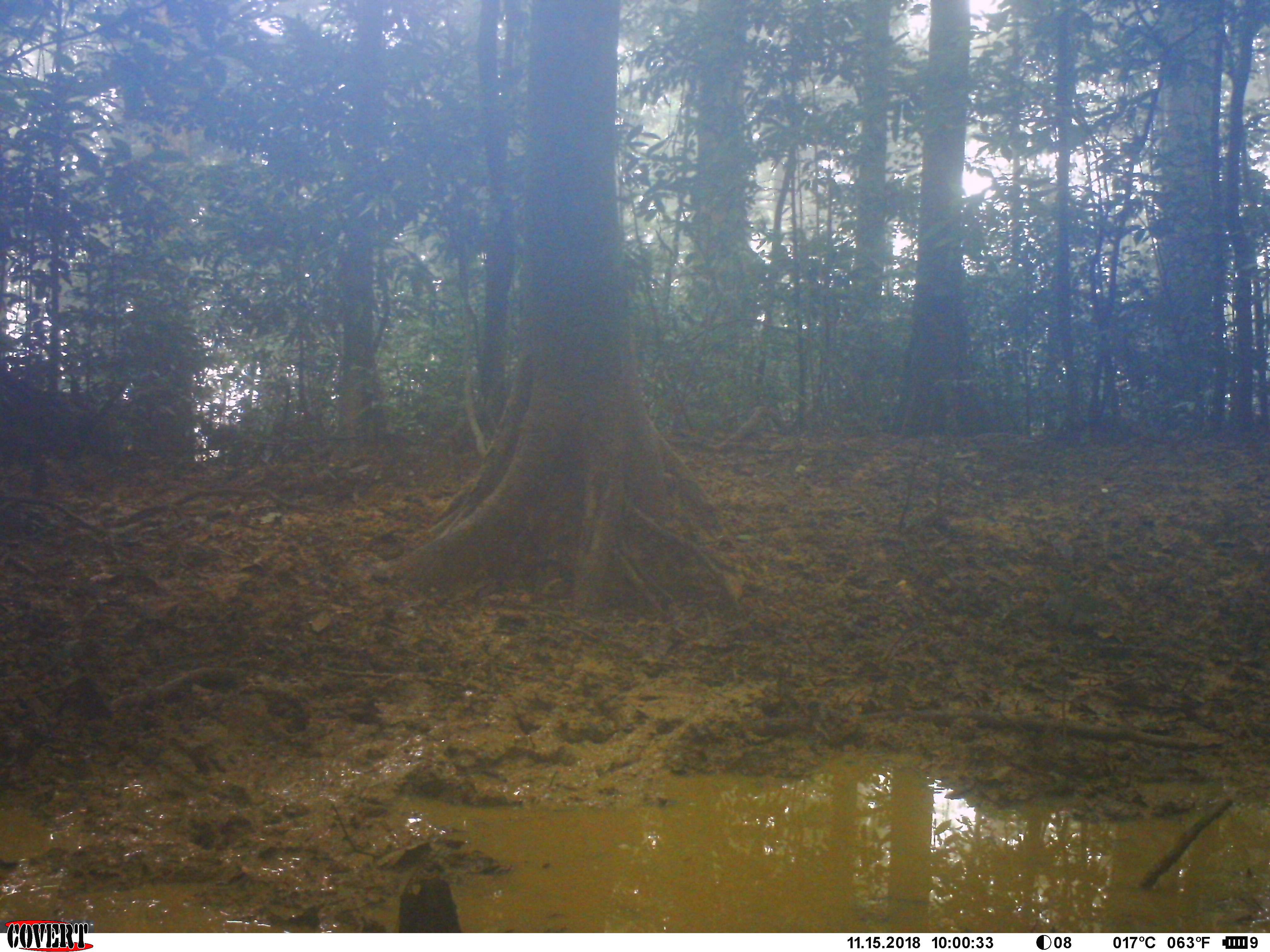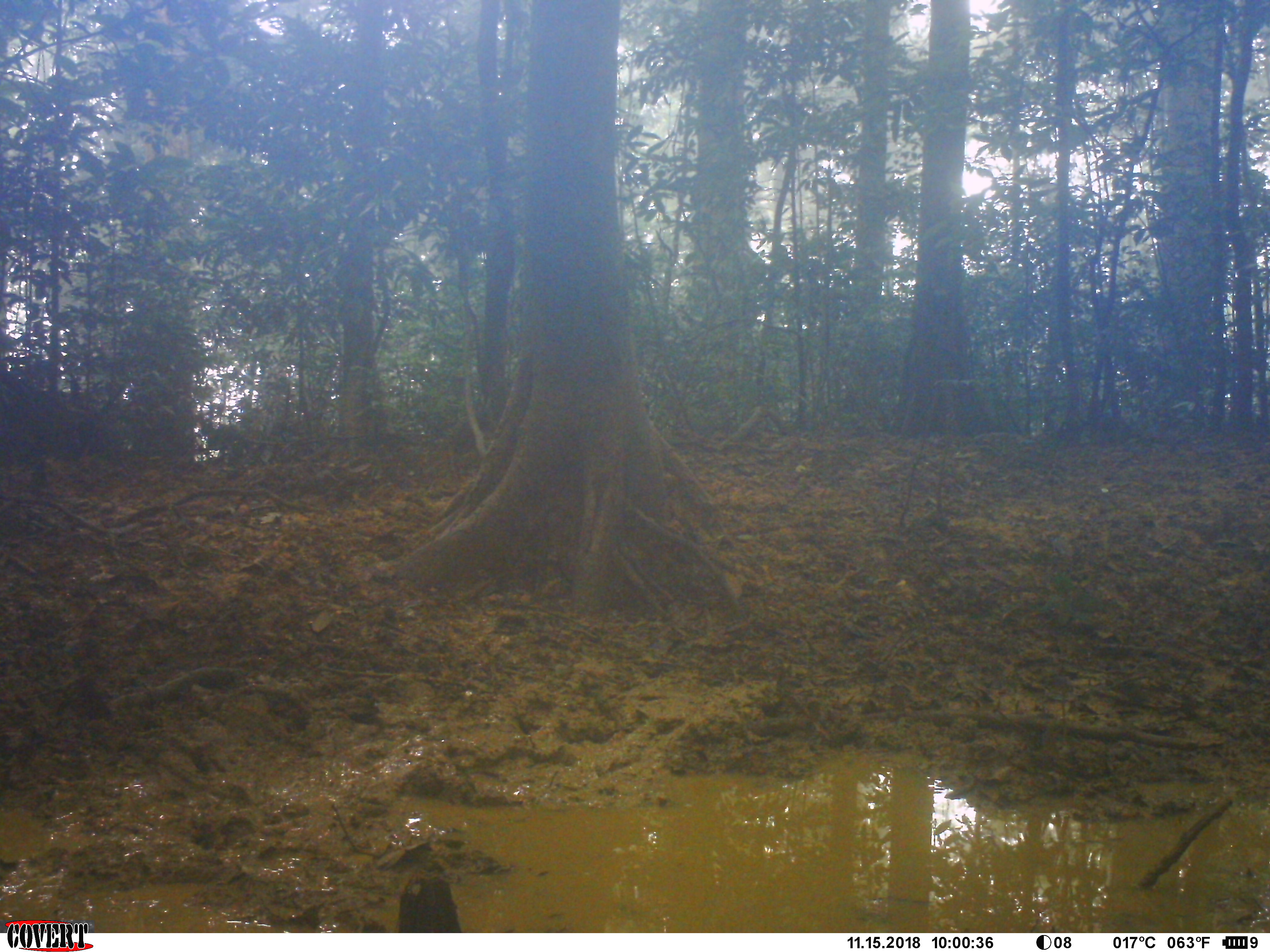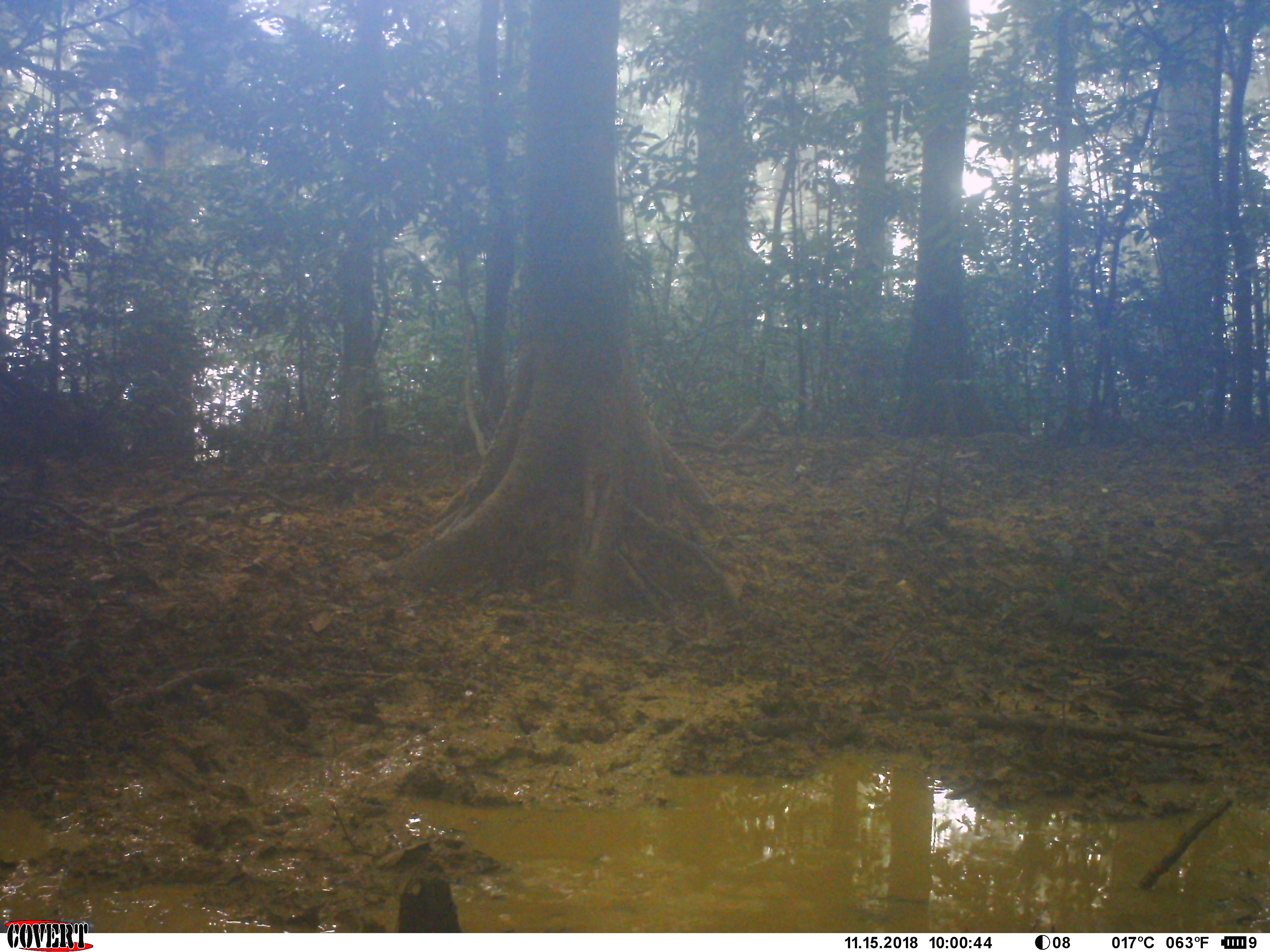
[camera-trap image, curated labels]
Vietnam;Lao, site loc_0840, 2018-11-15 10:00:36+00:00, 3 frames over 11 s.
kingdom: Animalia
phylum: Chordata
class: Mammalia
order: Artiodactyla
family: Suidae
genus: Sus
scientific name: Sus scrofa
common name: eurasian wild pig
Eurasian wild pig (Sus scrofa). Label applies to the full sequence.